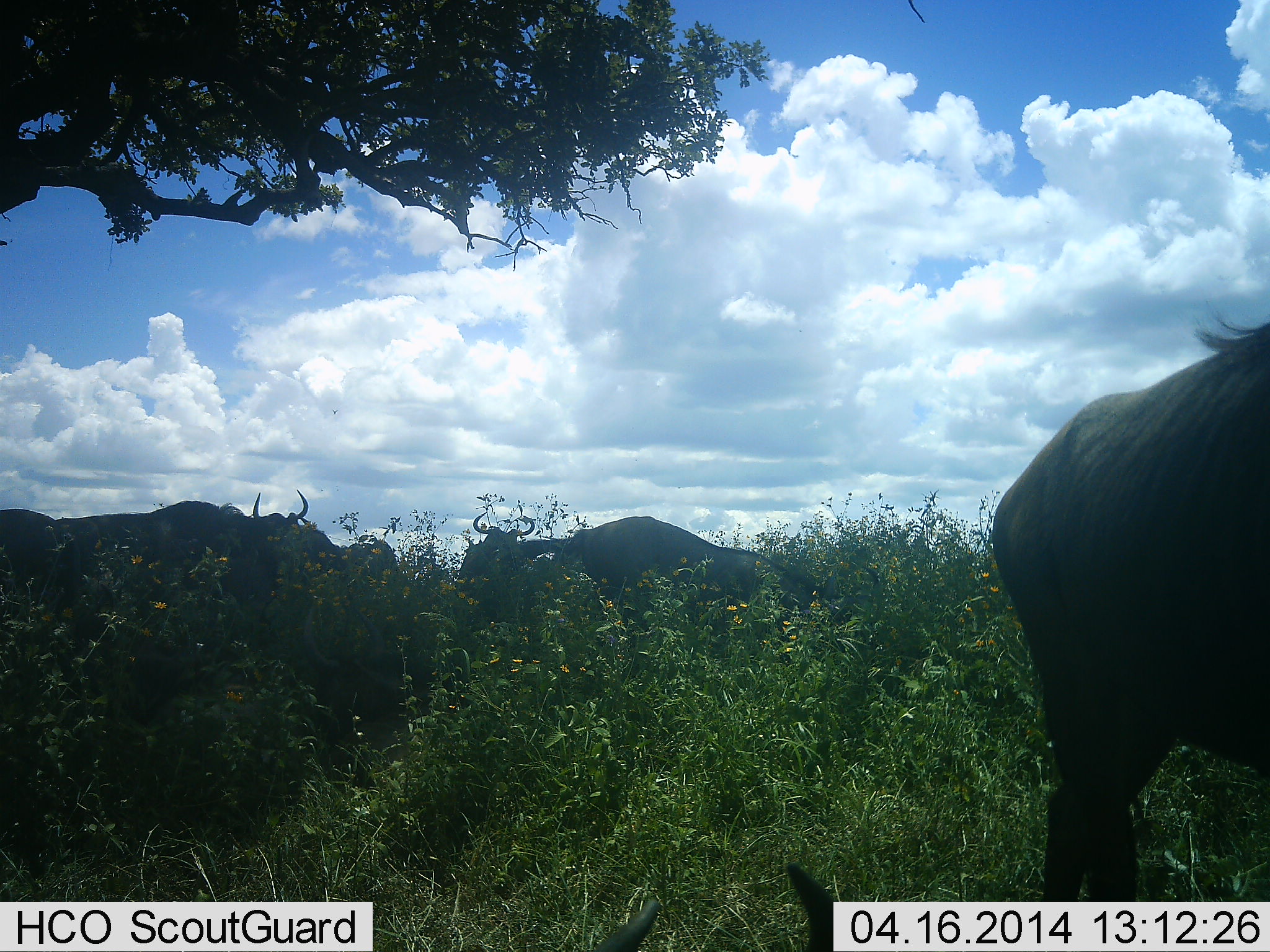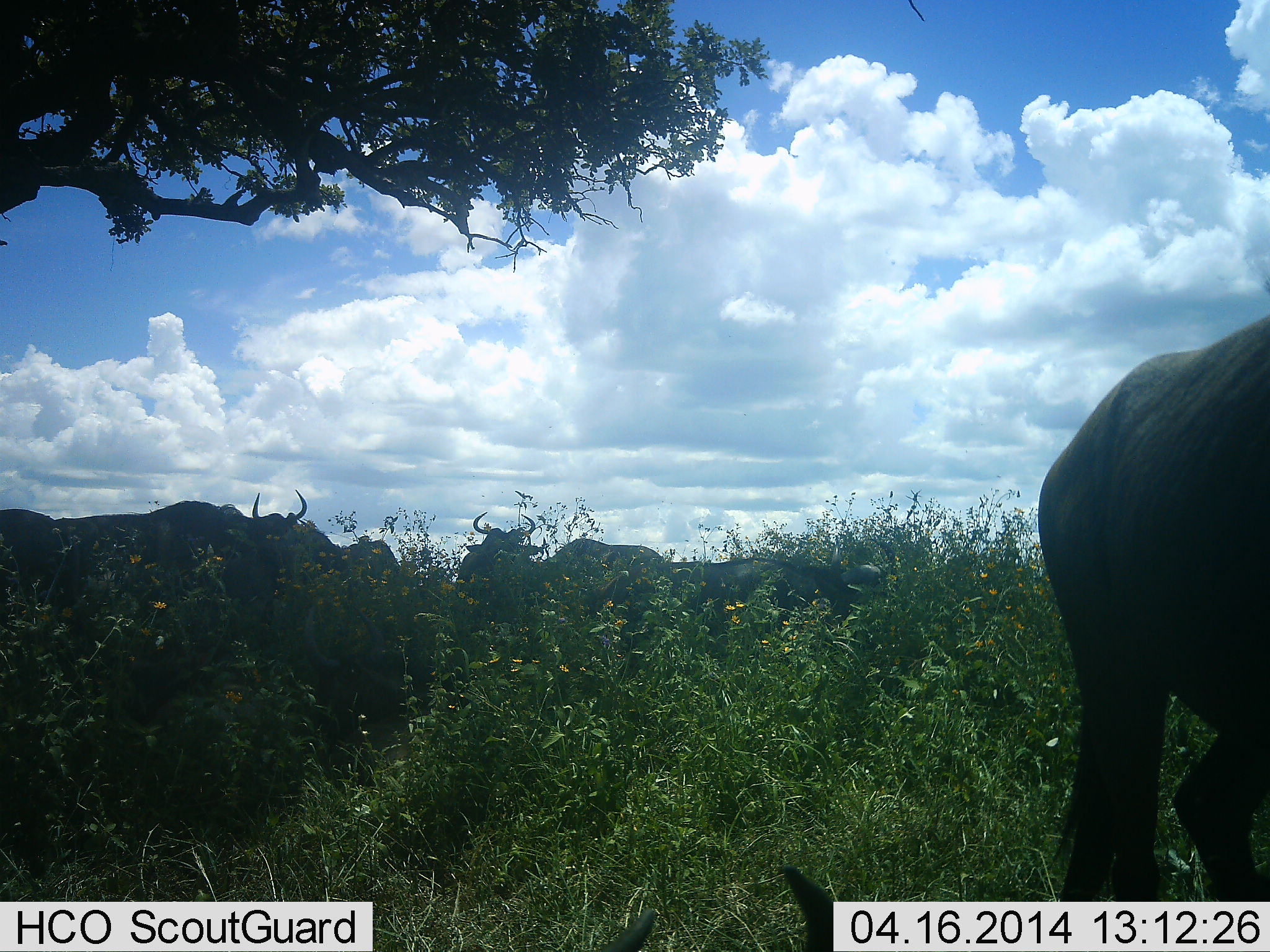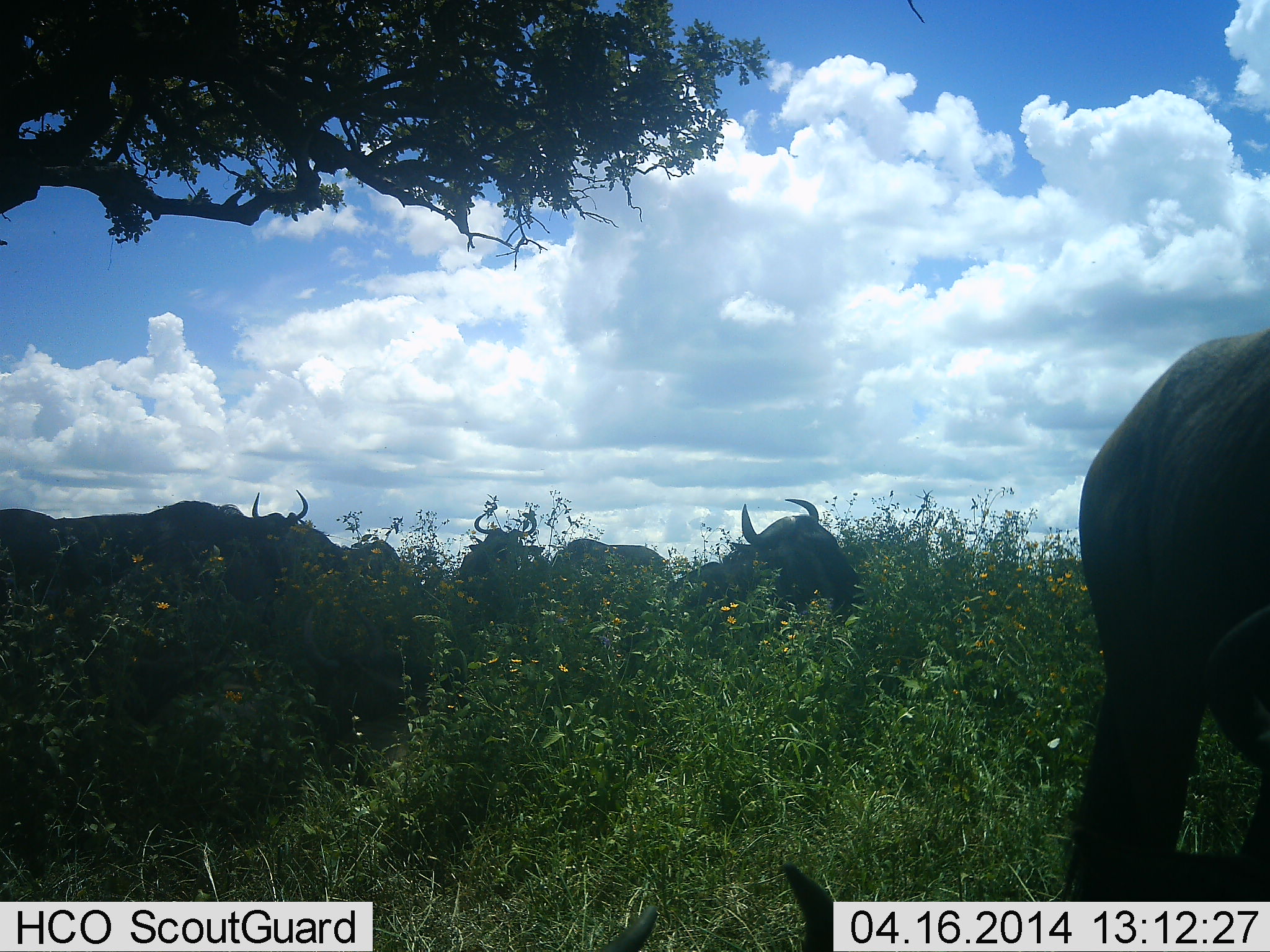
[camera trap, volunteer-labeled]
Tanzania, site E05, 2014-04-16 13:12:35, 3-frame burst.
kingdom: Animalia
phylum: Chordata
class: Mammalia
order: Artiodactyla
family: Bovidae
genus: Connochaetes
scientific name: Connochaetes taurinus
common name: blue wildebeest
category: wildebeest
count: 6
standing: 80%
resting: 10%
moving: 40%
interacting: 0%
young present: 0%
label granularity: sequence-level